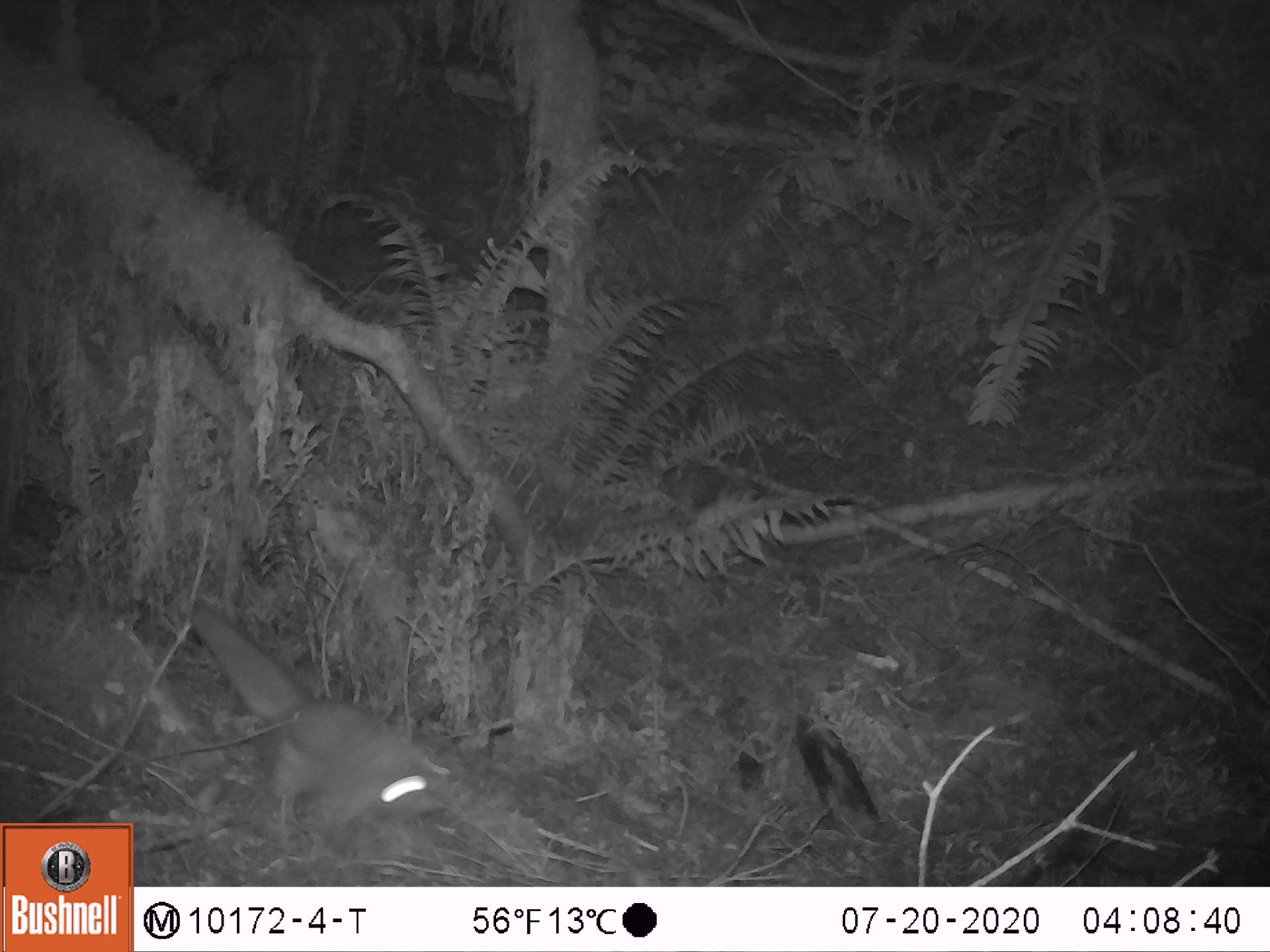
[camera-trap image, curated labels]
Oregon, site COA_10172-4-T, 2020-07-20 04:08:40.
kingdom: Animalia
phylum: Chordata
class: Mammalia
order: Rodentia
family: Sciuridae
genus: Glaucomys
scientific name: Glaucomys oregonensis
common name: humboldt's flying squirrel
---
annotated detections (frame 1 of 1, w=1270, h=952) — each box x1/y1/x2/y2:
humboldt's flying squirrel: 175/594/454/859